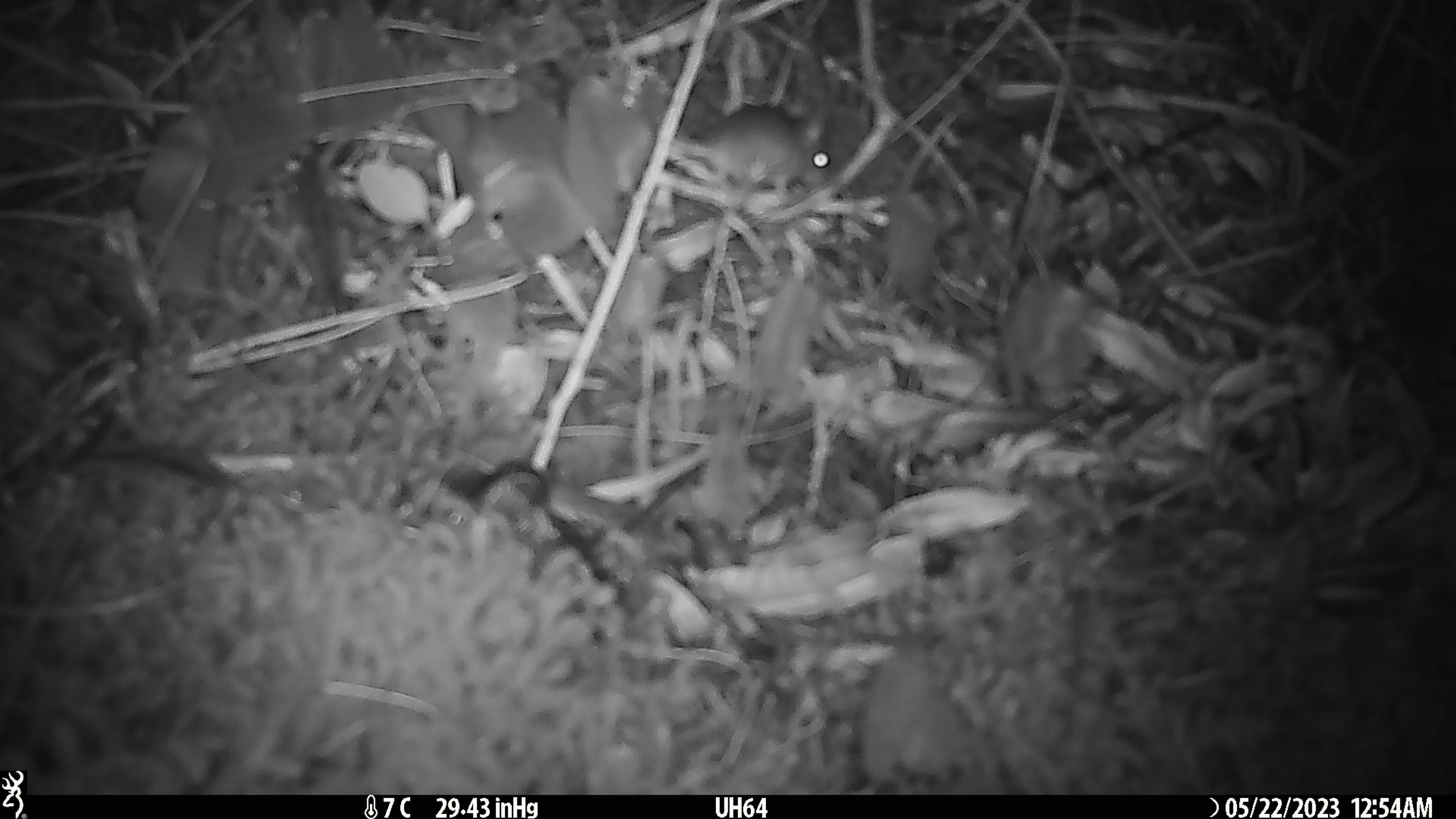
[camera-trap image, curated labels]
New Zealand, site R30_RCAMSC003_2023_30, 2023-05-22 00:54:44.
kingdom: Animalia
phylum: Chordata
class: Mammalia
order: Rodentia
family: Muridae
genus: Mus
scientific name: Mus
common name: mouse